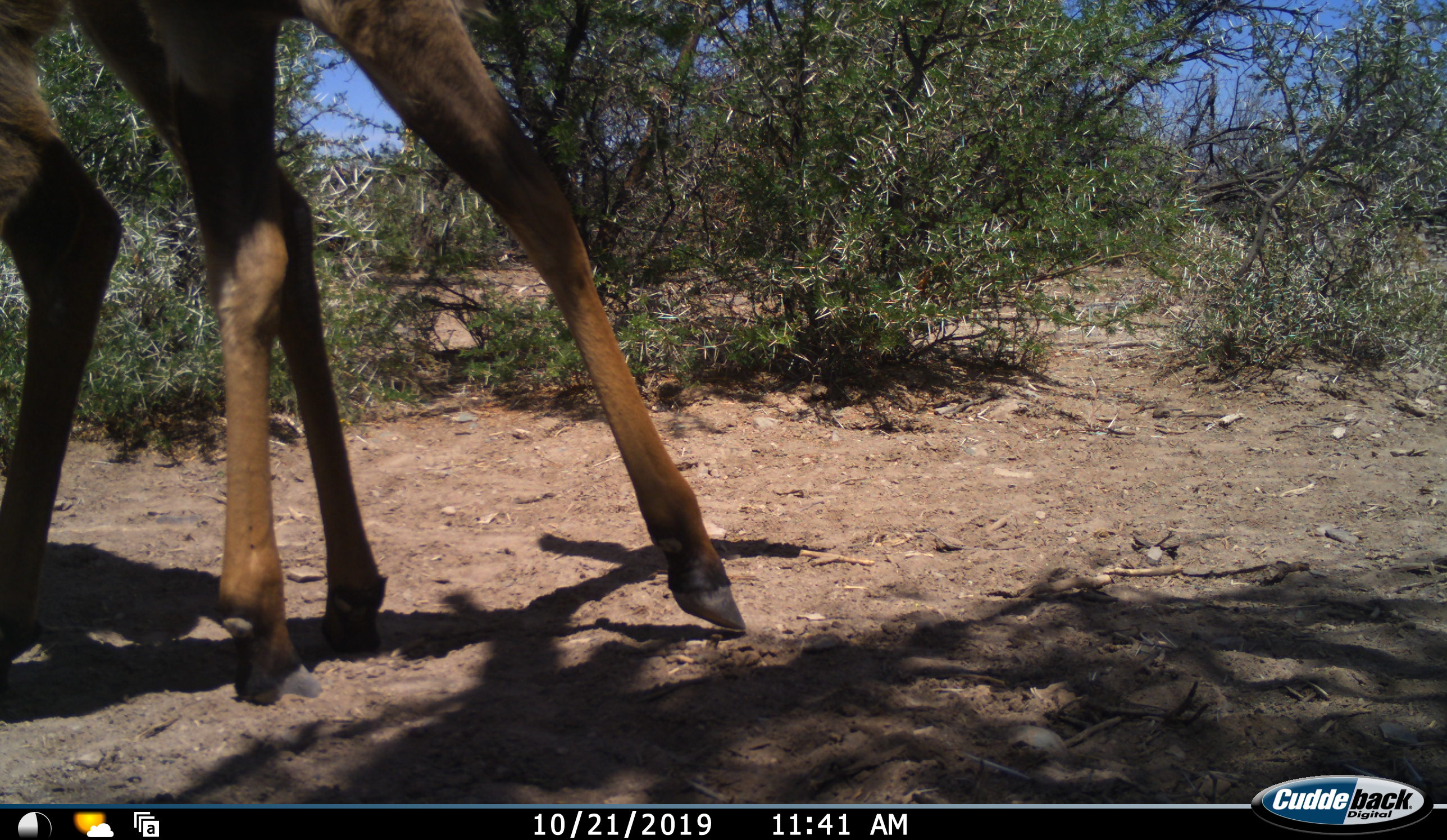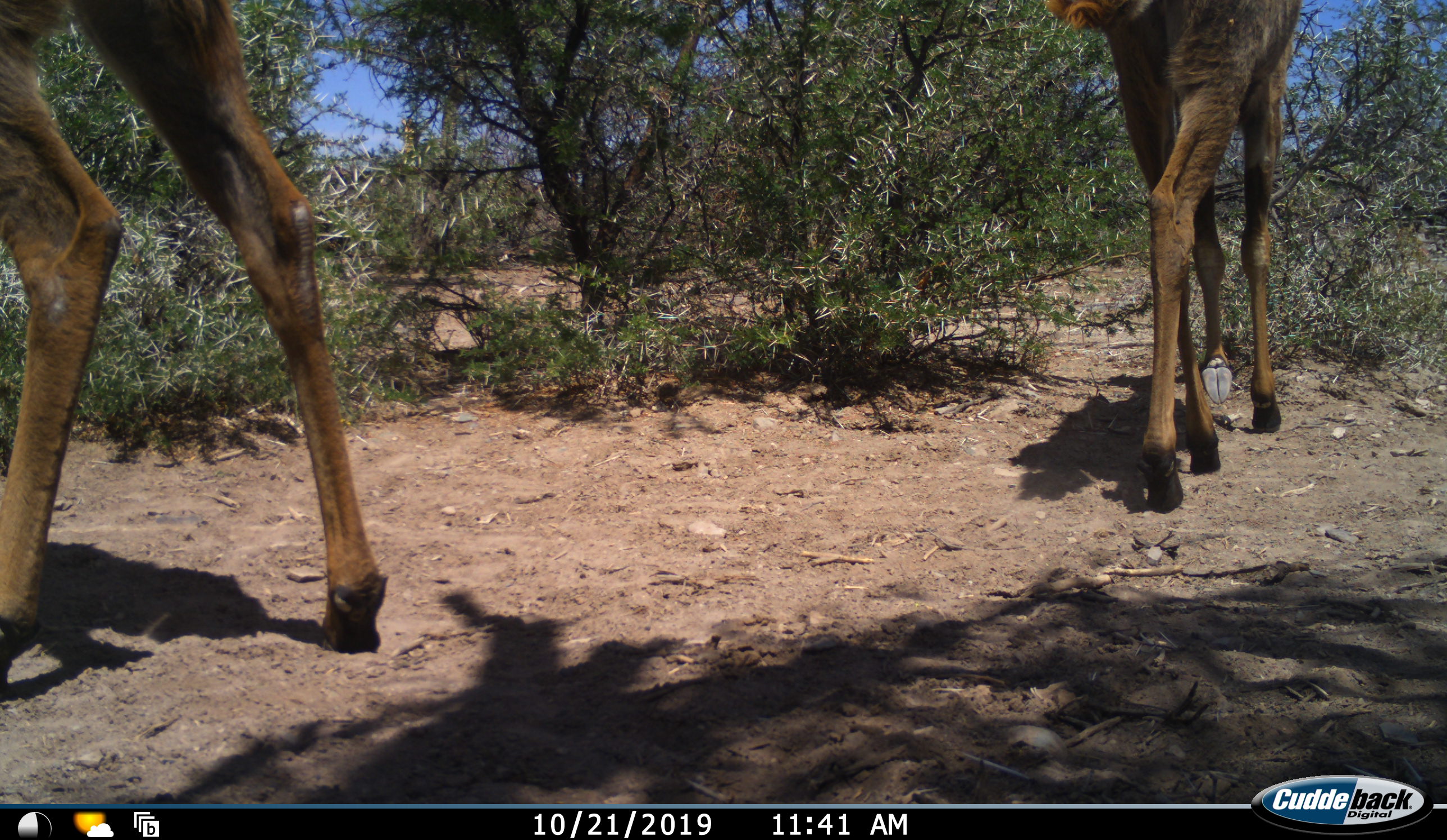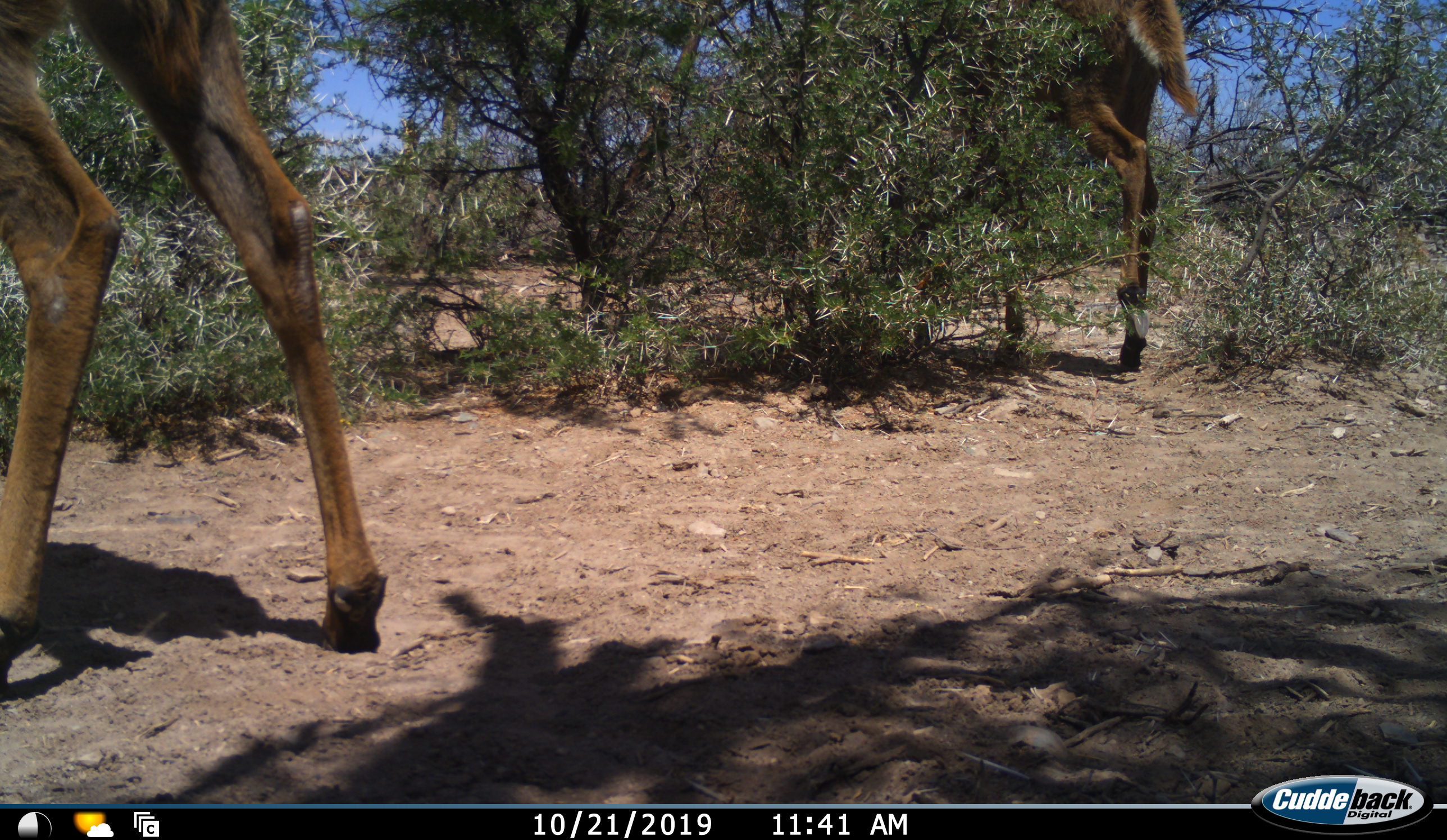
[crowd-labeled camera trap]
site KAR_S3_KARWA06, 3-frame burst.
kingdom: Animalia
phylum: Chordata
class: Mammalia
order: Artiodactyla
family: Bovidae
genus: Tragelaphus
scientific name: Tragelaphus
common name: kudu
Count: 2.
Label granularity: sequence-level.